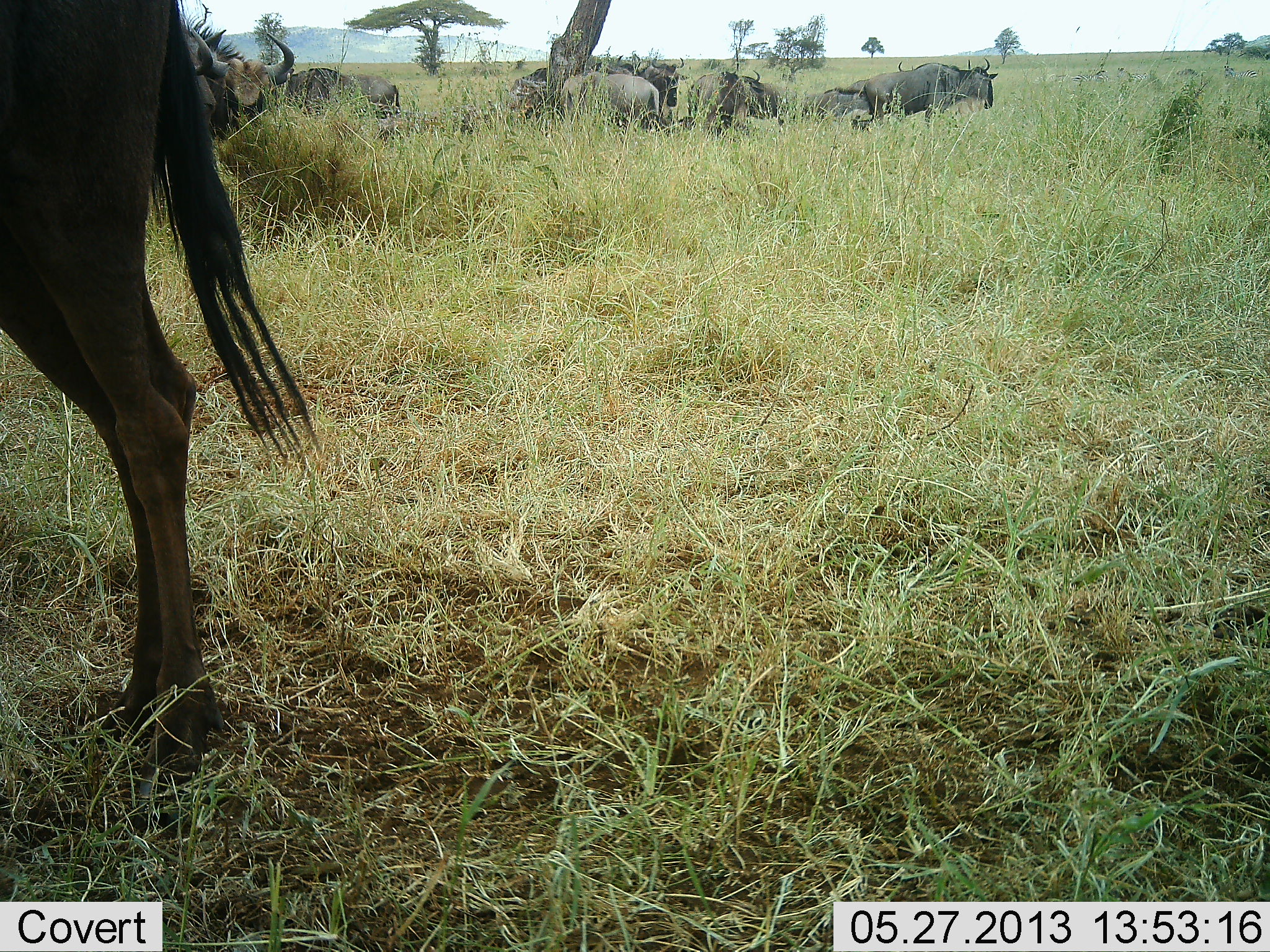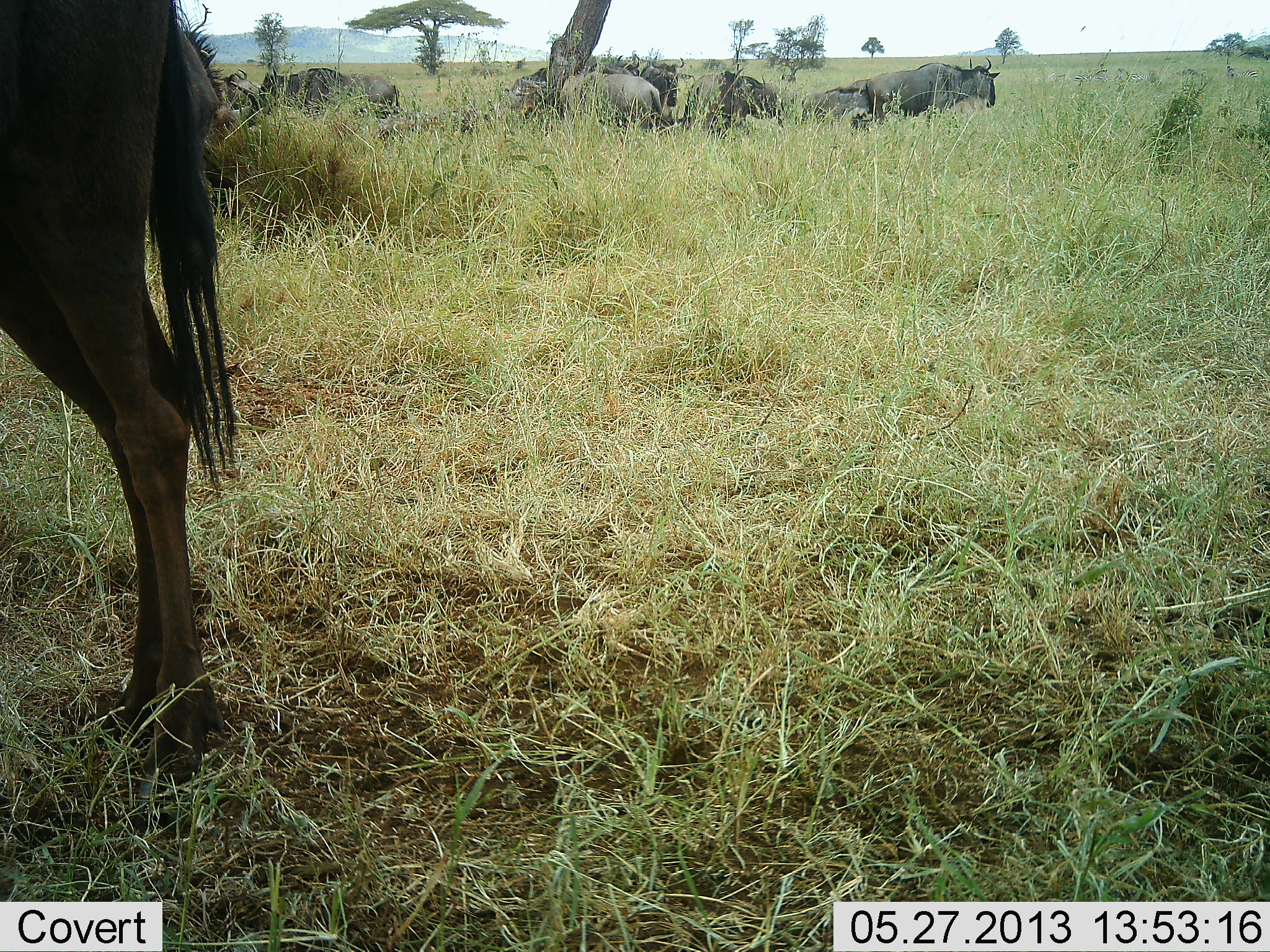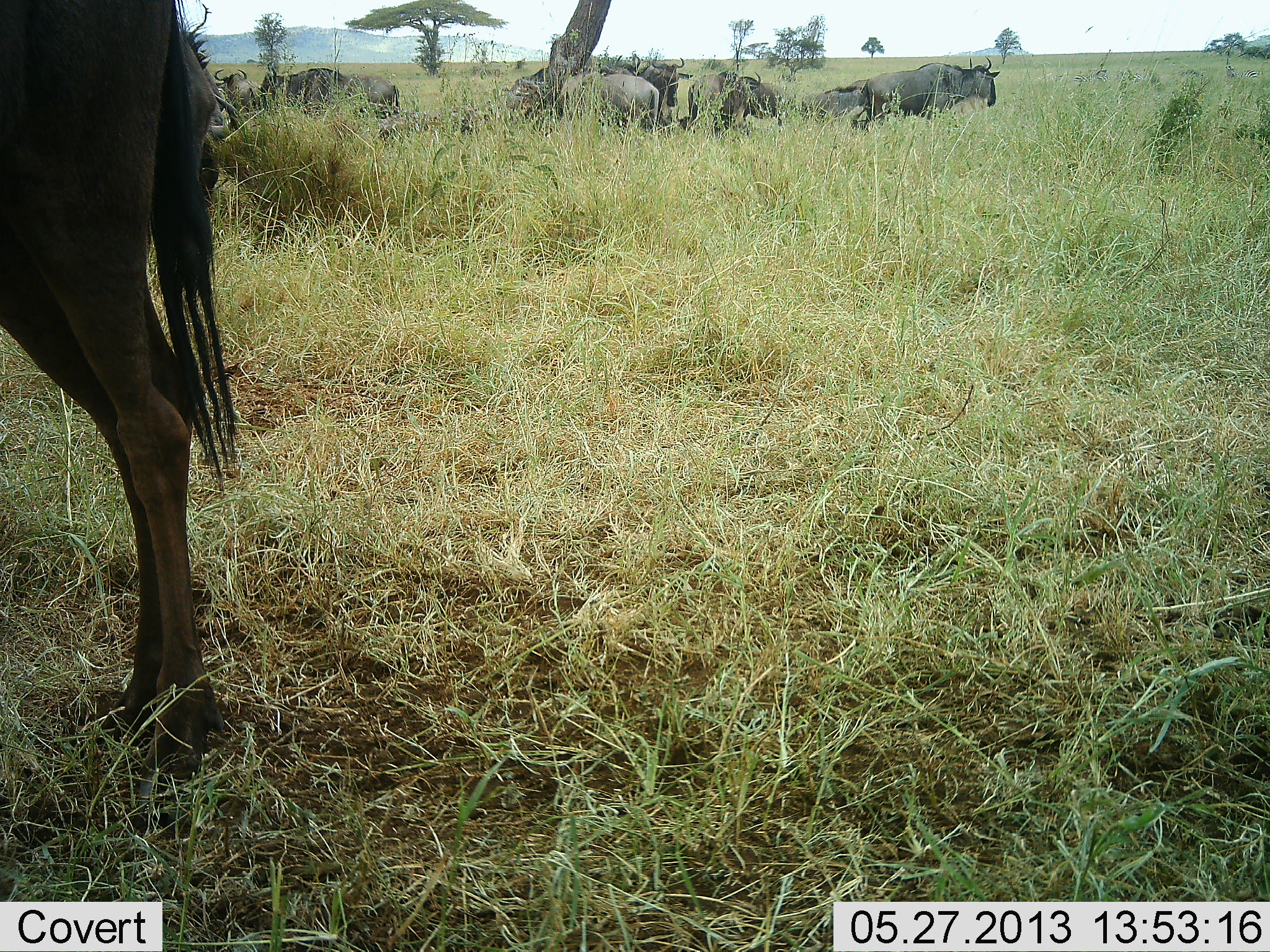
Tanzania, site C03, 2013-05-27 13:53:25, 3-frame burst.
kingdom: Animalia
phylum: Chordata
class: Mammalia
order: Artiodactyla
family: Bovidae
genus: Connochaetes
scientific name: Connochaetes taurinus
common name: blue wildebeest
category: wildebeest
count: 9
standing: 87%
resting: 65%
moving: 30%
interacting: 17%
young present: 4%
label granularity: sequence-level